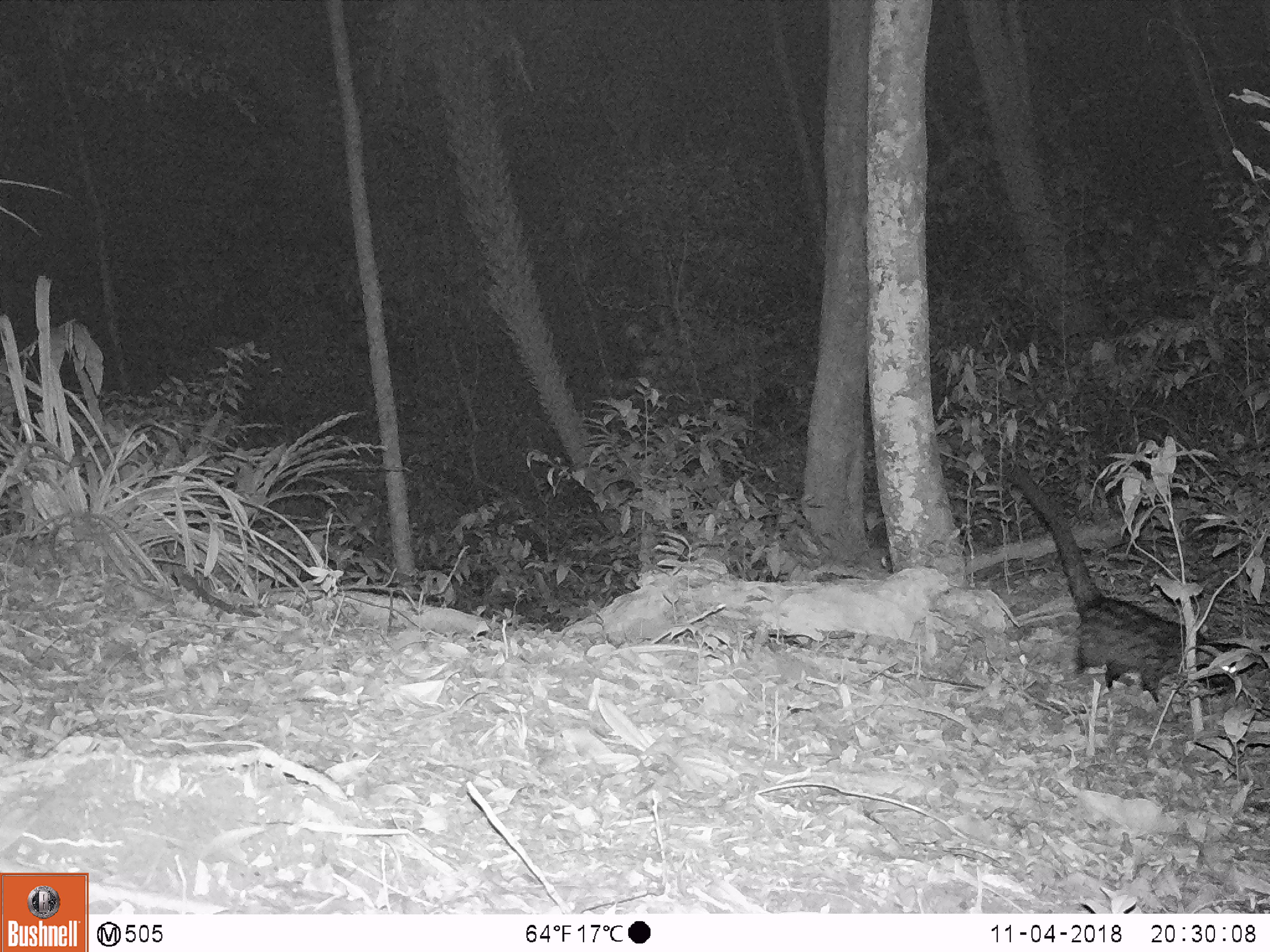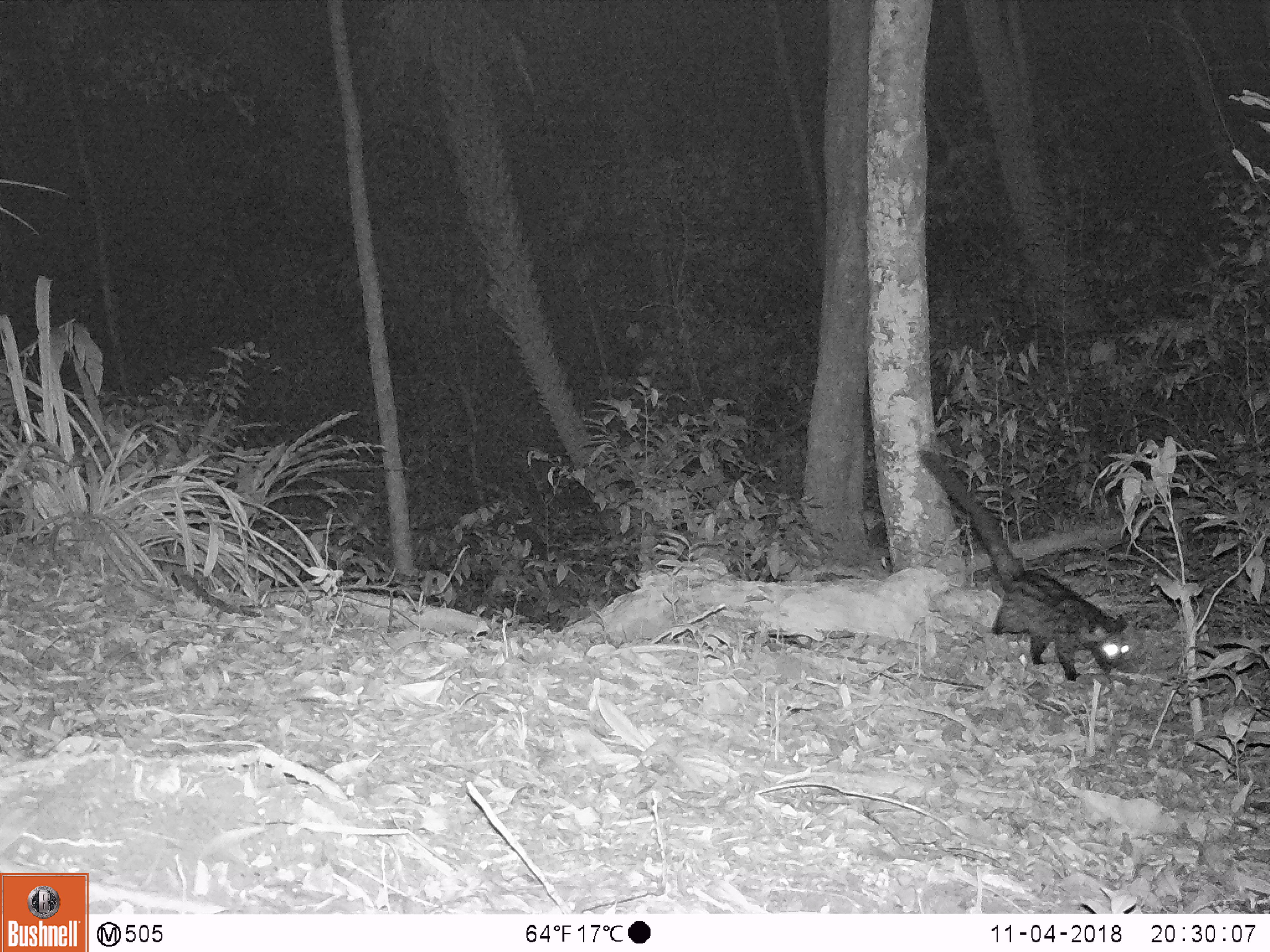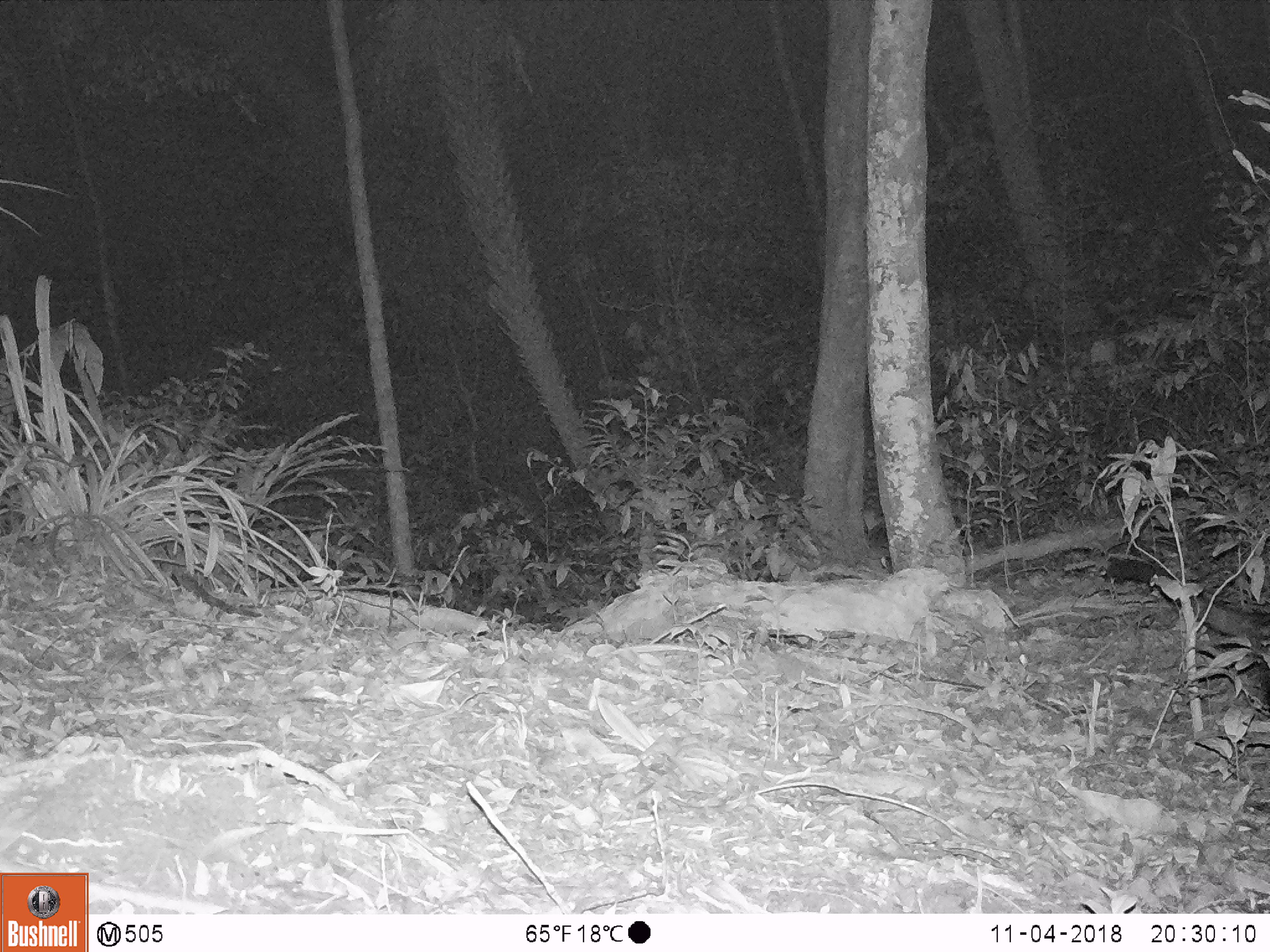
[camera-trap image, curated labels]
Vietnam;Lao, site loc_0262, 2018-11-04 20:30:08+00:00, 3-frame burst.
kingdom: Animalia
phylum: Chordata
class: Mammalia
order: Carnivora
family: Viverridae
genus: Paradoxurus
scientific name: Paradoxurus hermaphroditus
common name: common palm civet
Common palm civet (Paradoxurus hermaphroditus). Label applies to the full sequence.